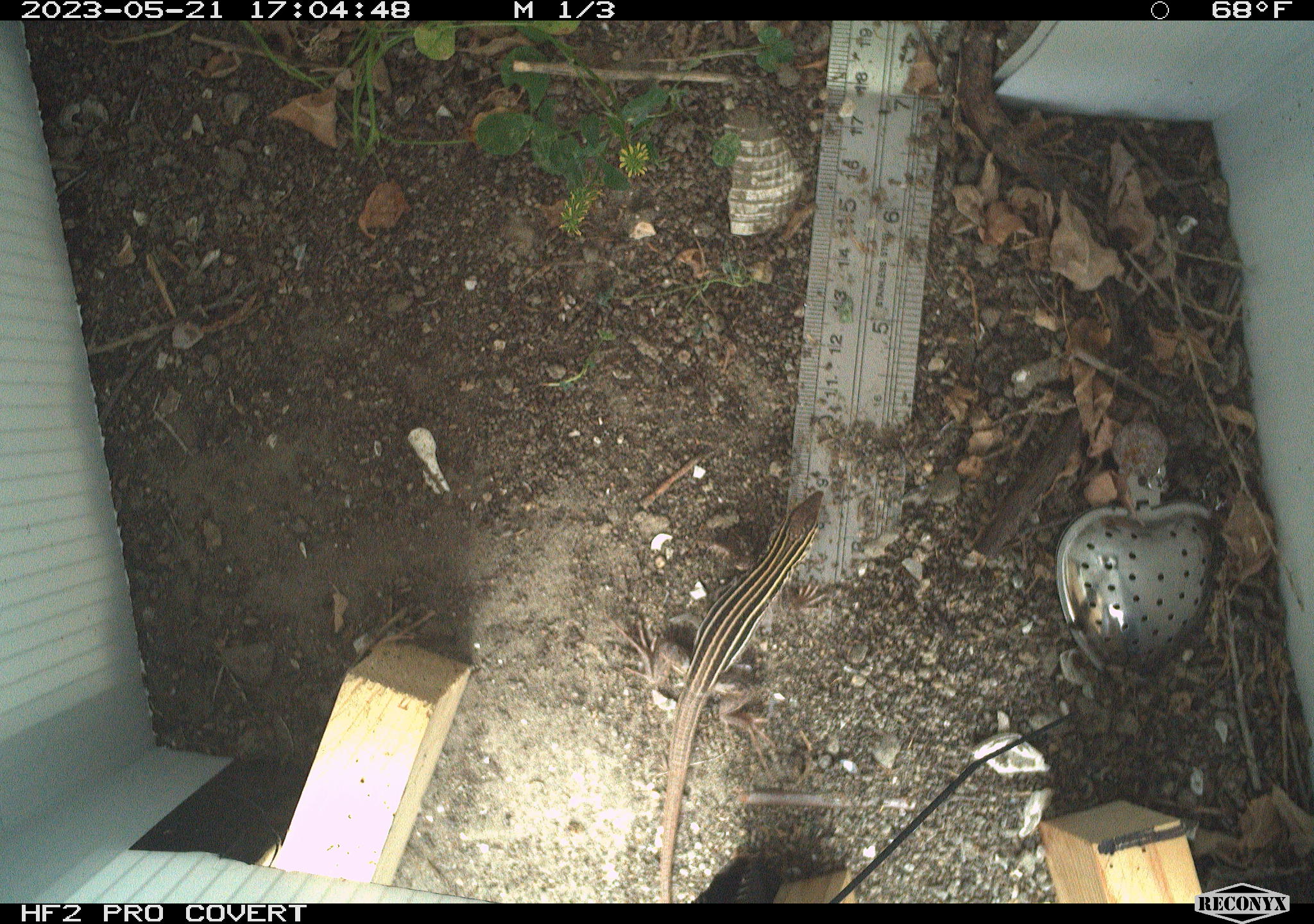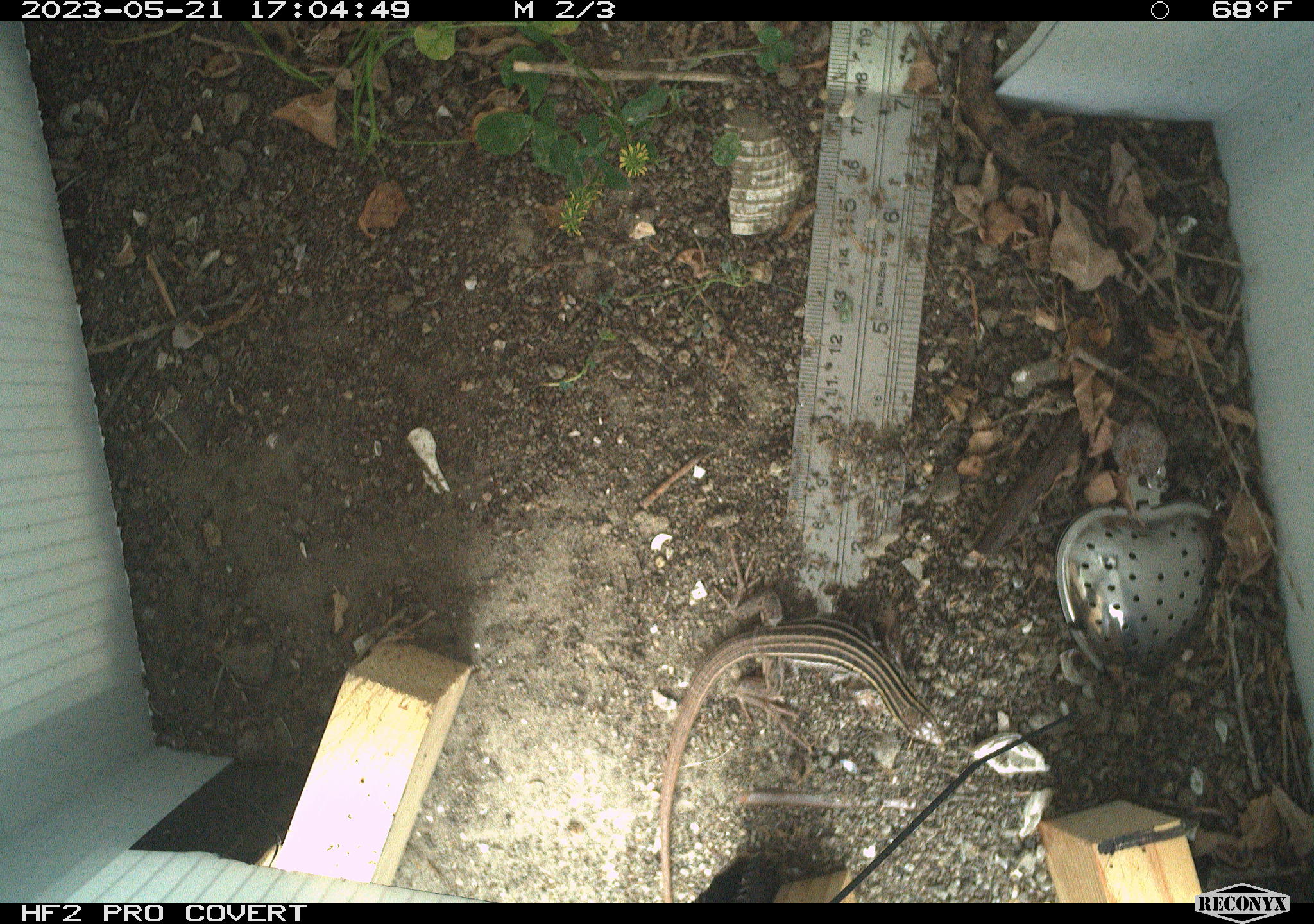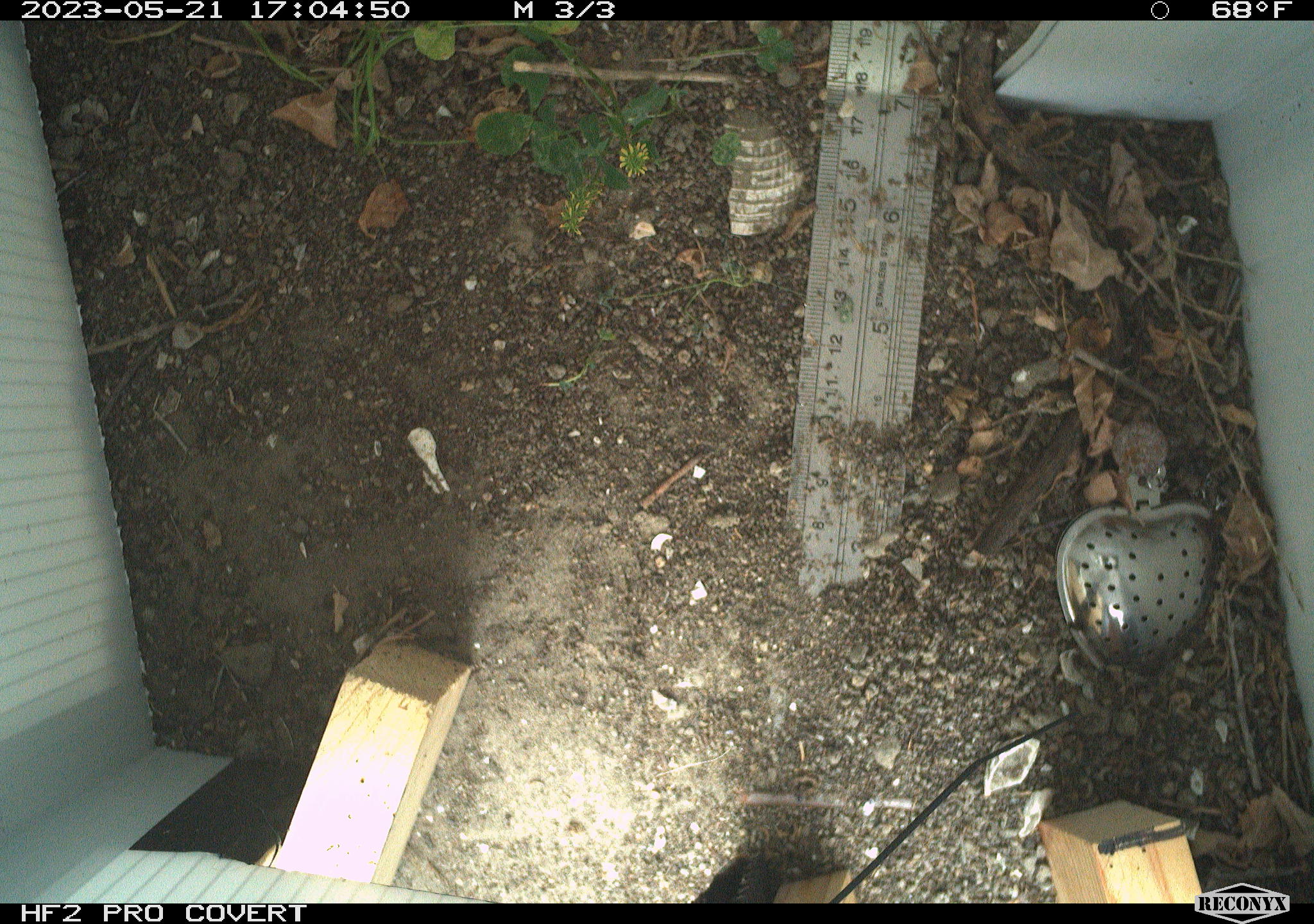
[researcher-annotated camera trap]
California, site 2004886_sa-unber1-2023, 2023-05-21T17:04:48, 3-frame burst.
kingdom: Animalia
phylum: Chordata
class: Reptilia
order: Squamata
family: Teiidae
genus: Aspidoscelis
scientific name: Aspidoscelis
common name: whiptail lizards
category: aspidoscelis species